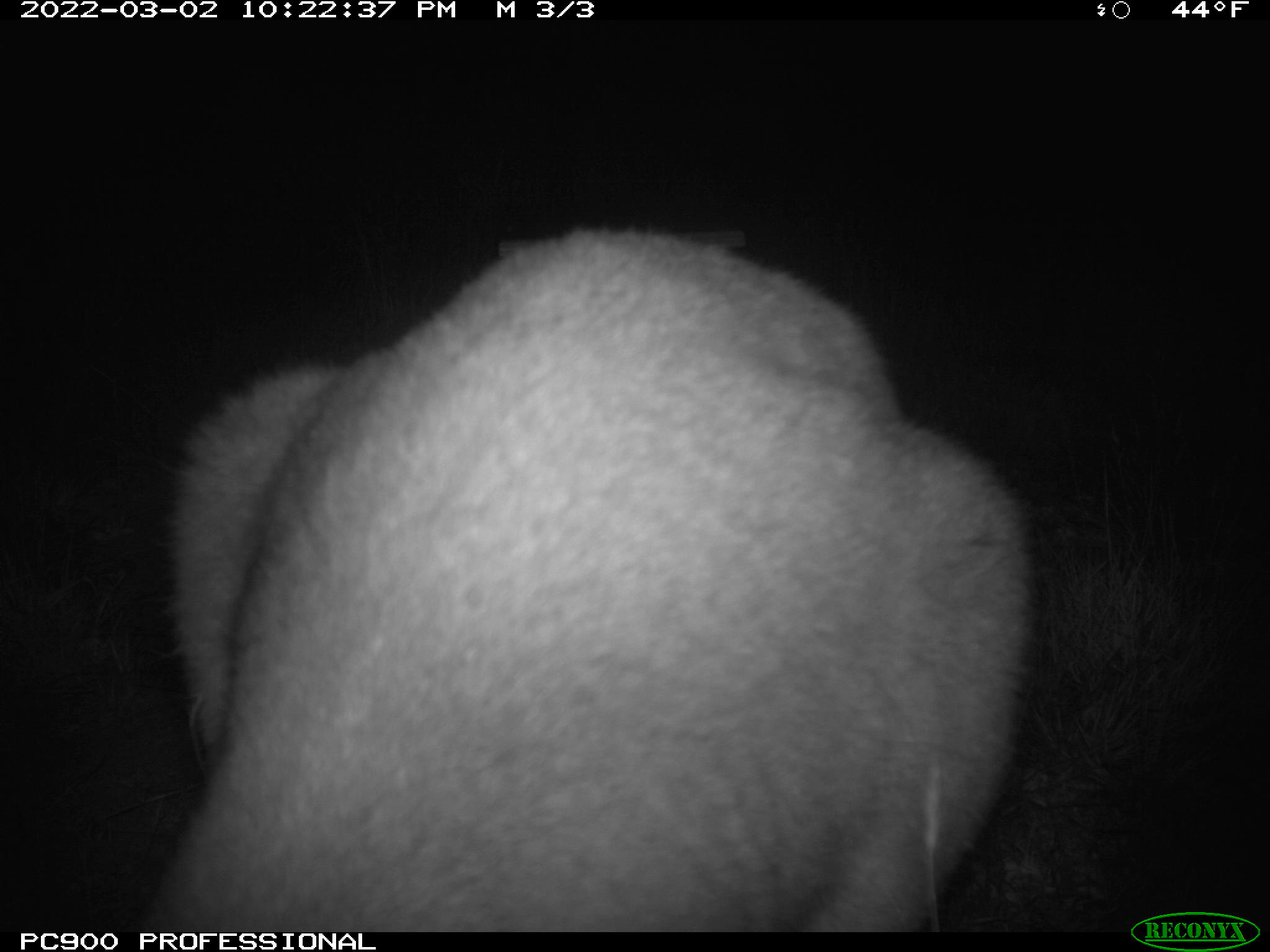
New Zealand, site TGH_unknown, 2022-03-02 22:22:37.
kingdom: Animalia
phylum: Chordata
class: Mammalia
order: Diprotodontia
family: Macropodidae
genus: Notamacropus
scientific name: Notamacropus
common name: wallaby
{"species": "wallaby (Notamacropus)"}